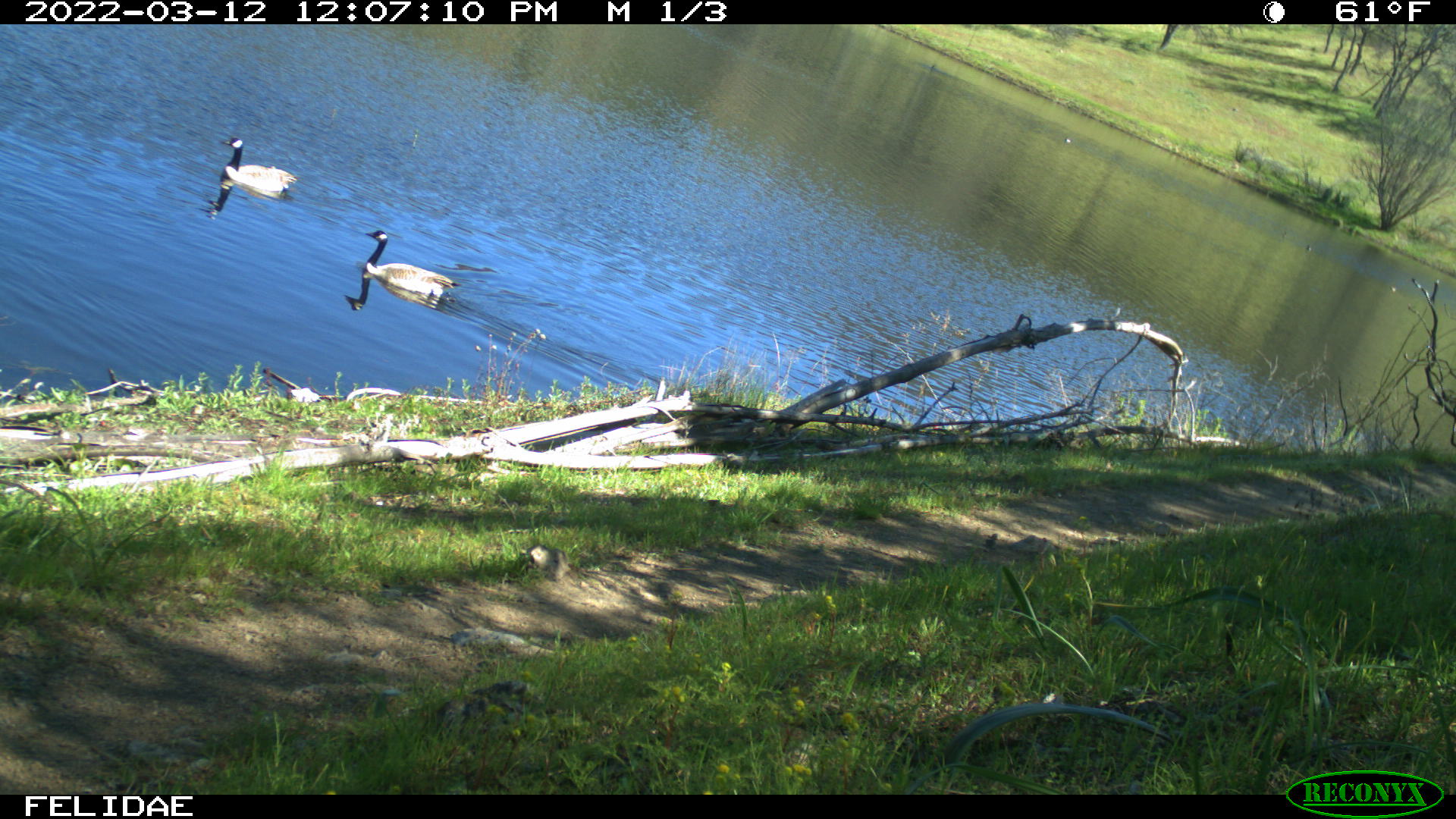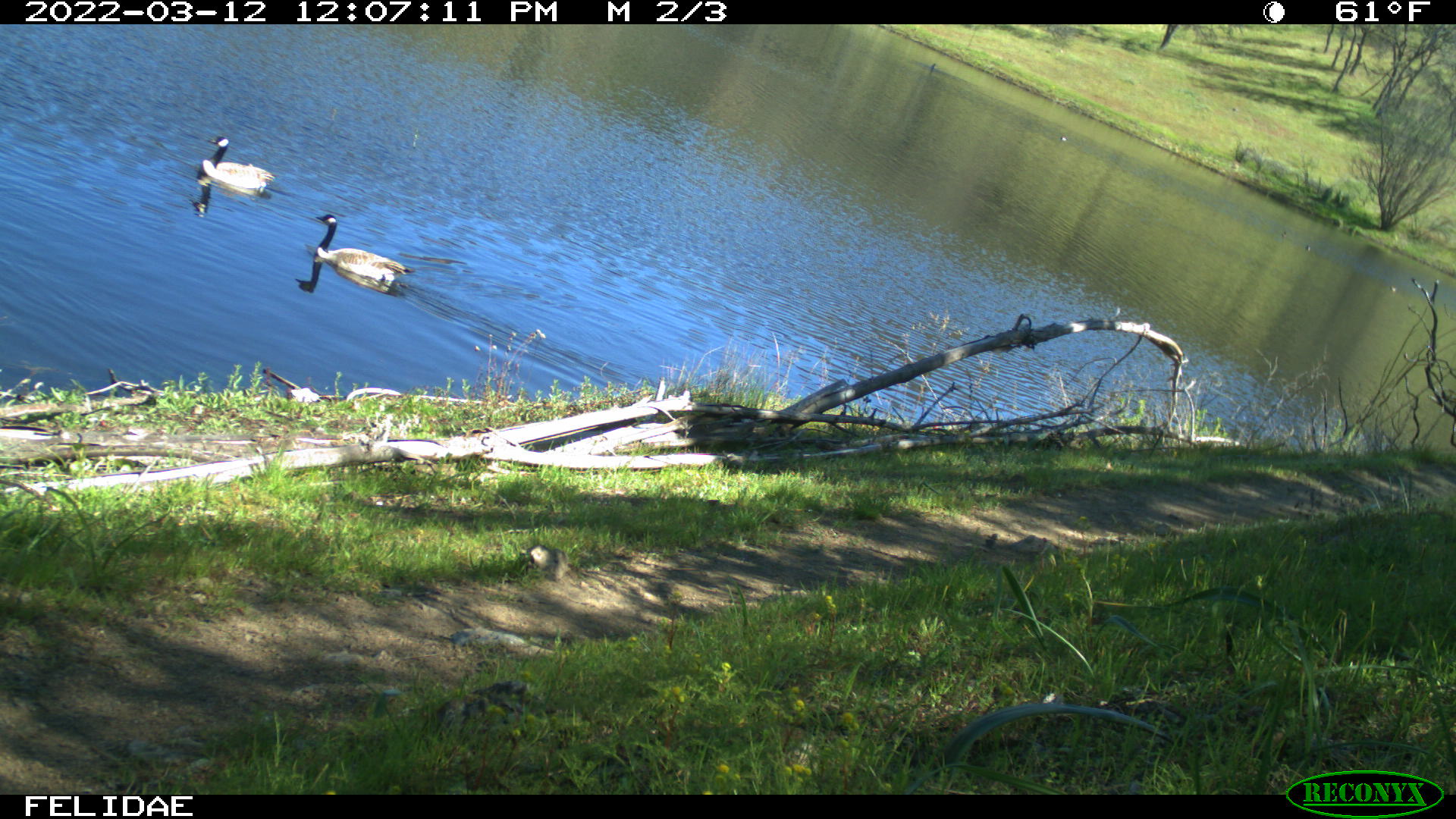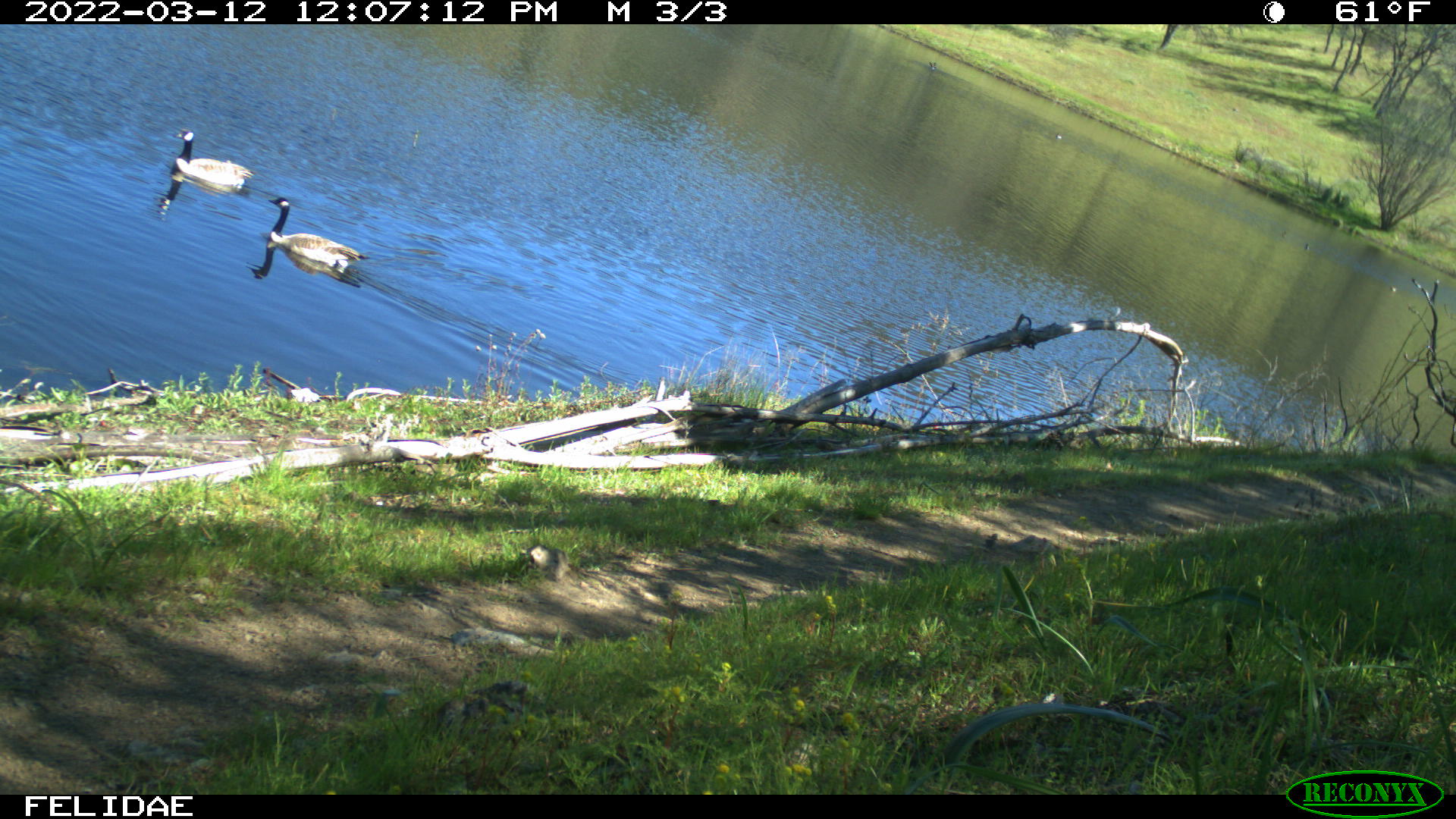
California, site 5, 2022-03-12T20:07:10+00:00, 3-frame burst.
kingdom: Animalia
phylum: Chordata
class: Aves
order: Anseriformes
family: Anatidae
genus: Branta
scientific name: Branta canadensis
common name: canada goose